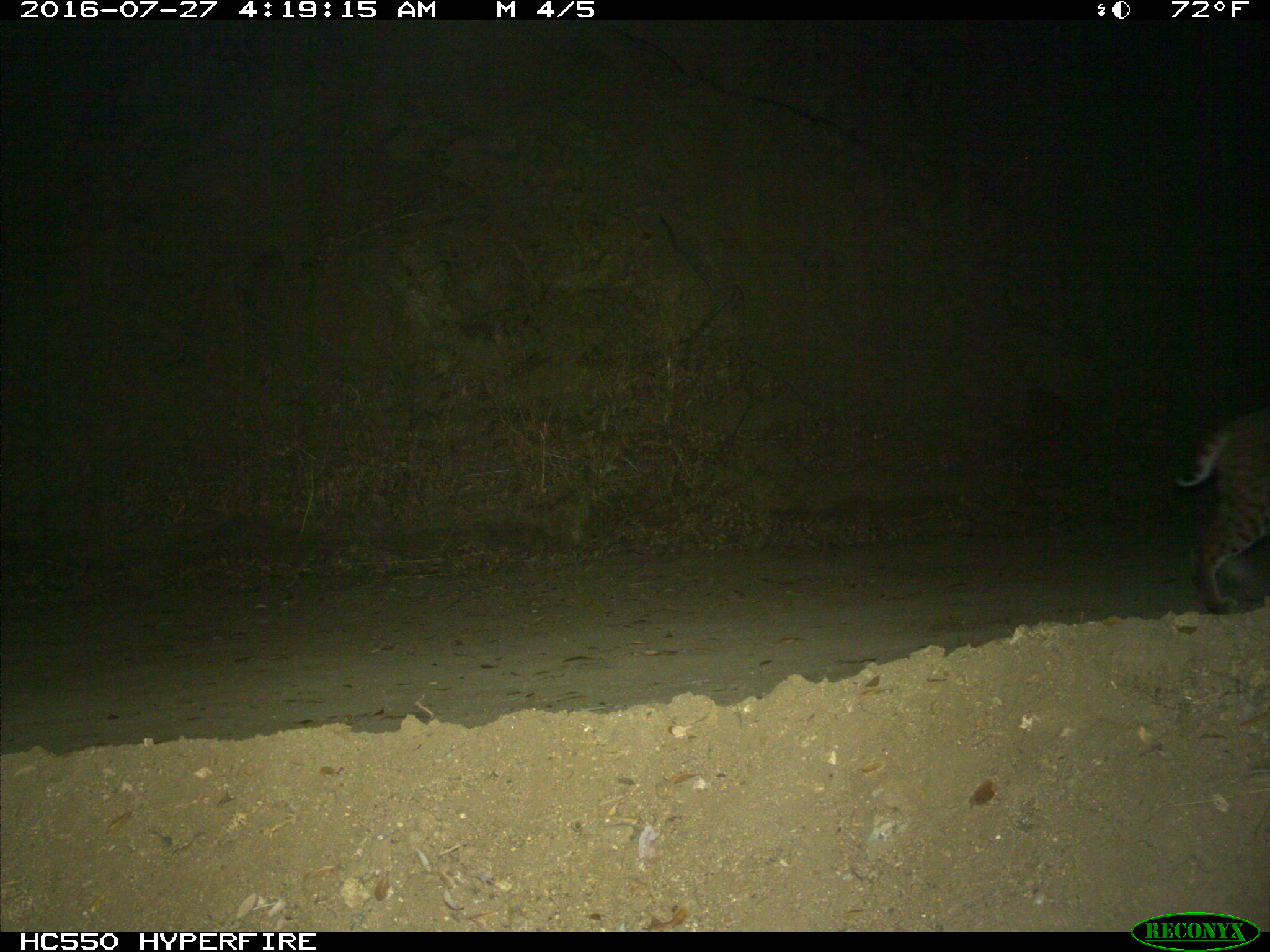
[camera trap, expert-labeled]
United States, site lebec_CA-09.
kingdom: Animalia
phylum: Chordata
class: Mammalia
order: Carnivora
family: Felidae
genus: Lynx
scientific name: Lynx rufus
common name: bobcat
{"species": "Lynx rufus (bobcat)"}